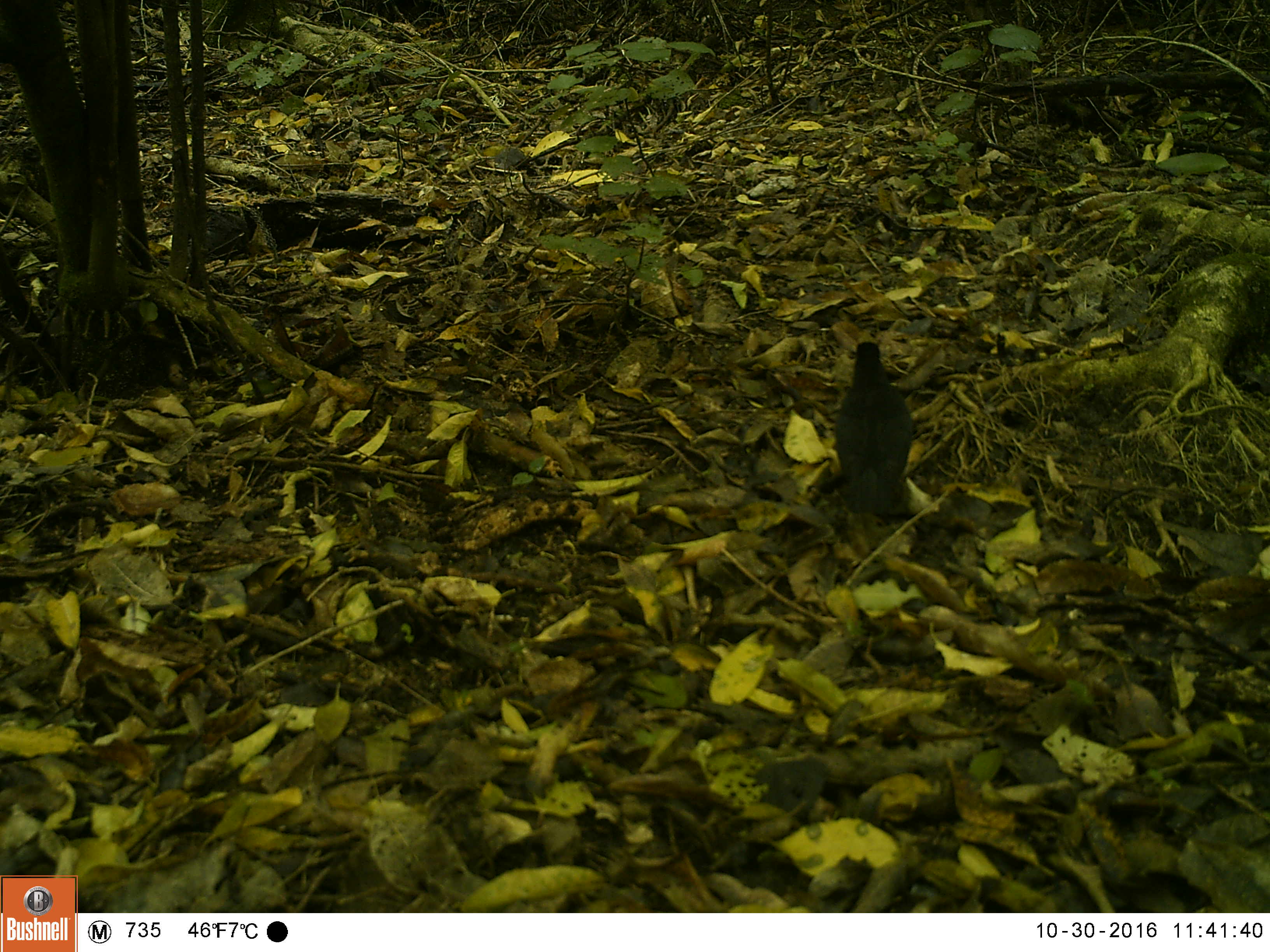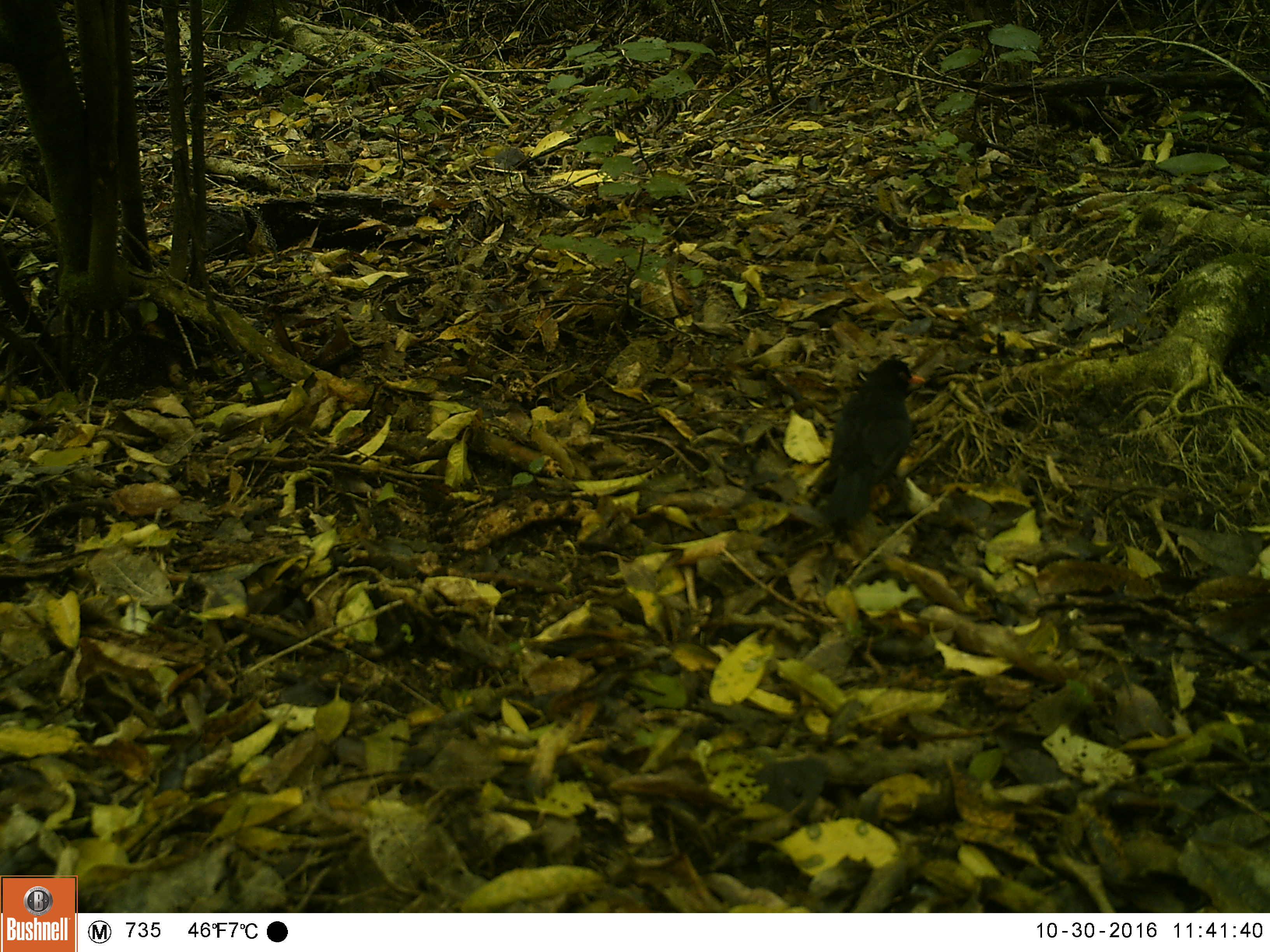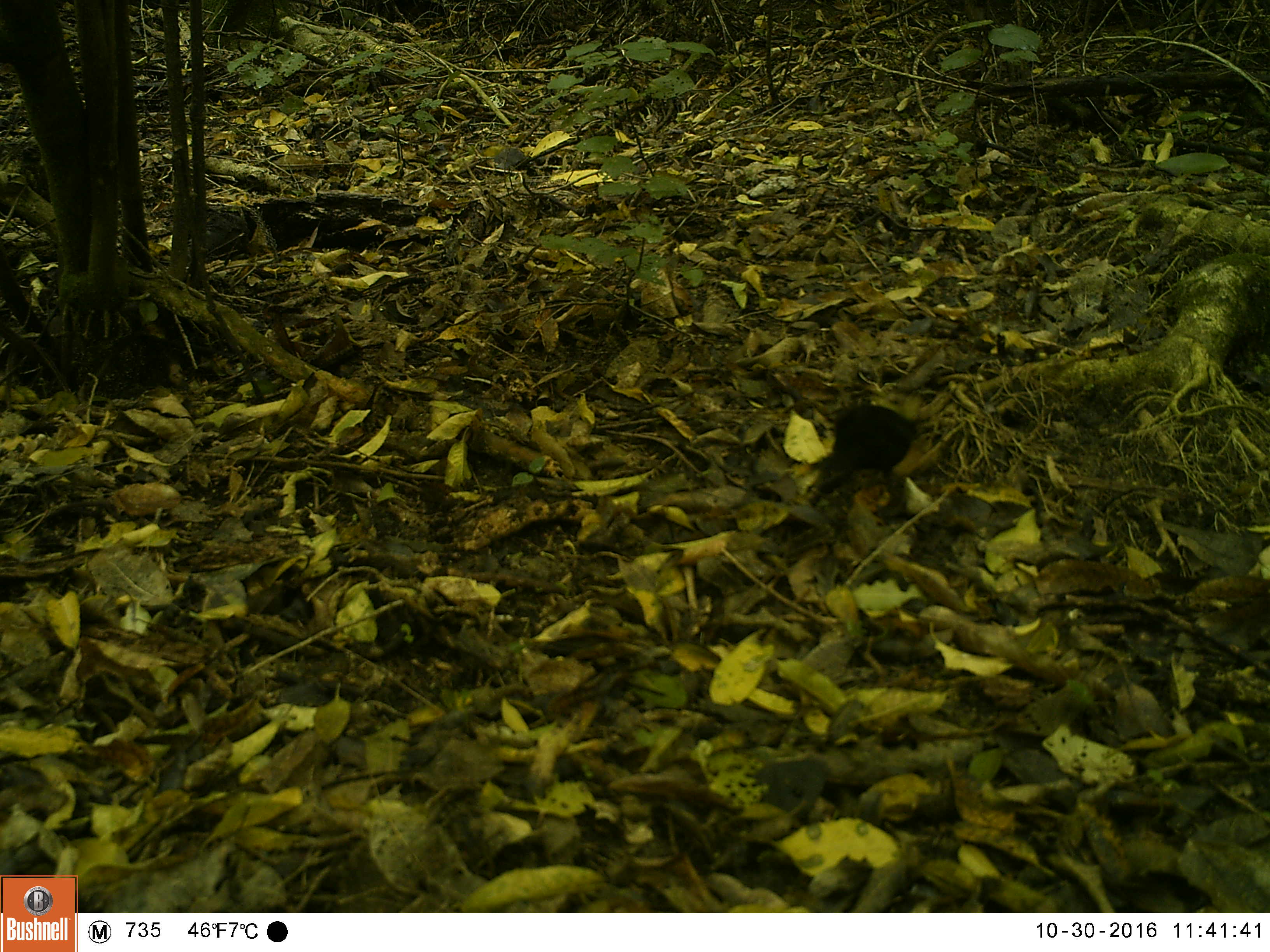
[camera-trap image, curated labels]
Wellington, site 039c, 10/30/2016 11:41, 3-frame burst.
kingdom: Animalia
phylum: Chordata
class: Aves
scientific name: Aves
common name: bird